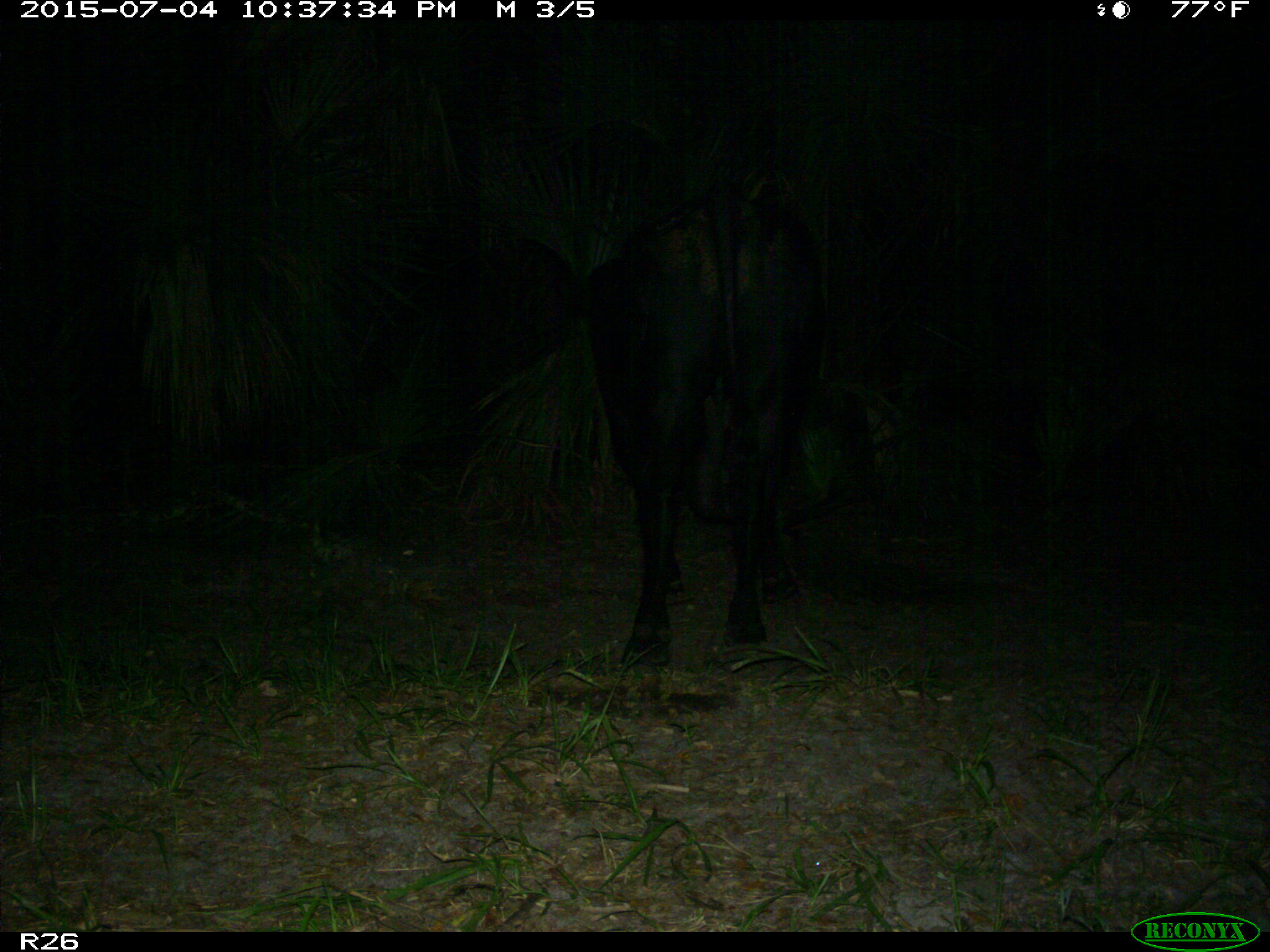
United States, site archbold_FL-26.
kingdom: Animalia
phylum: Chordata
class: Mammalia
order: Artiodactyla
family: Bovidae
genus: Bos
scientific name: Bos taurus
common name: domestic cow